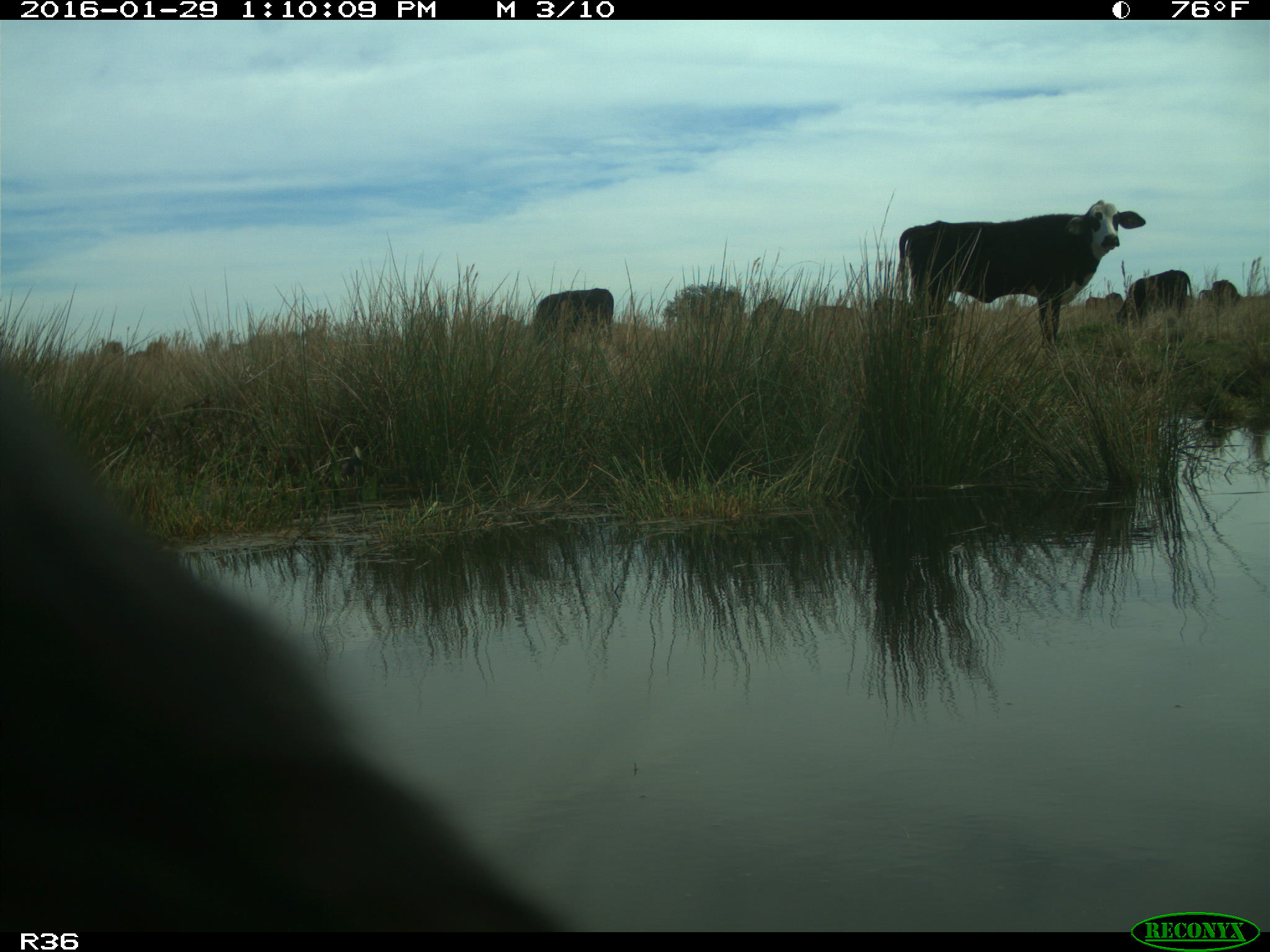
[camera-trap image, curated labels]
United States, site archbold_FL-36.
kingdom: Animalia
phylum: Chordata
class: Mammalia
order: Artiodactyla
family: Bovidae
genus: Bos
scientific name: Bos taurus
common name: domestic cow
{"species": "Bos taurus (domestic cow)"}